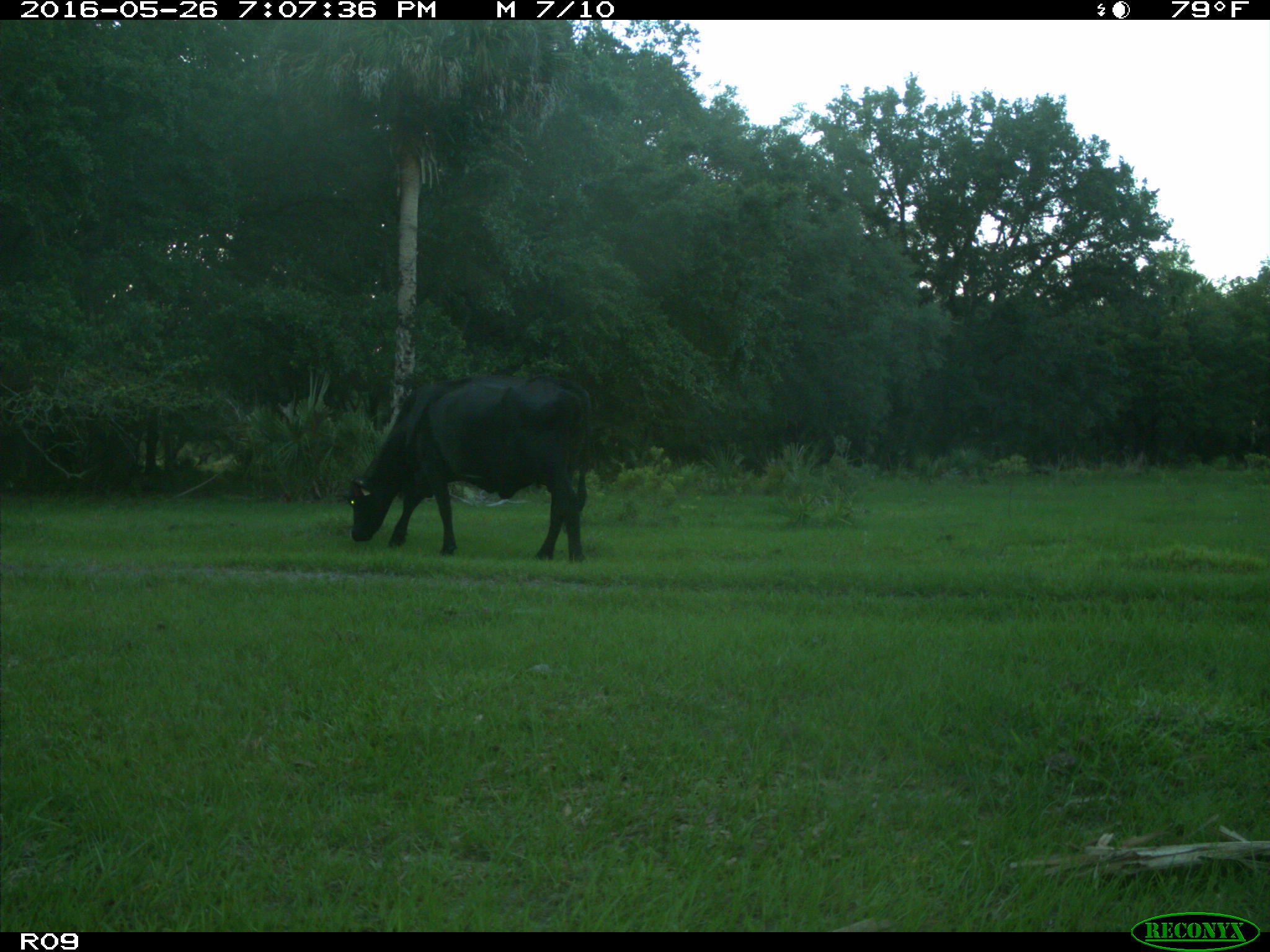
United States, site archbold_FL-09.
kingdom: Animalia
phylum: Chordata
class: Mammalia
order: Artiodactyla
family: Bovidae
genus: Bos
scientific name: Bos taurus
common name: domestic cow